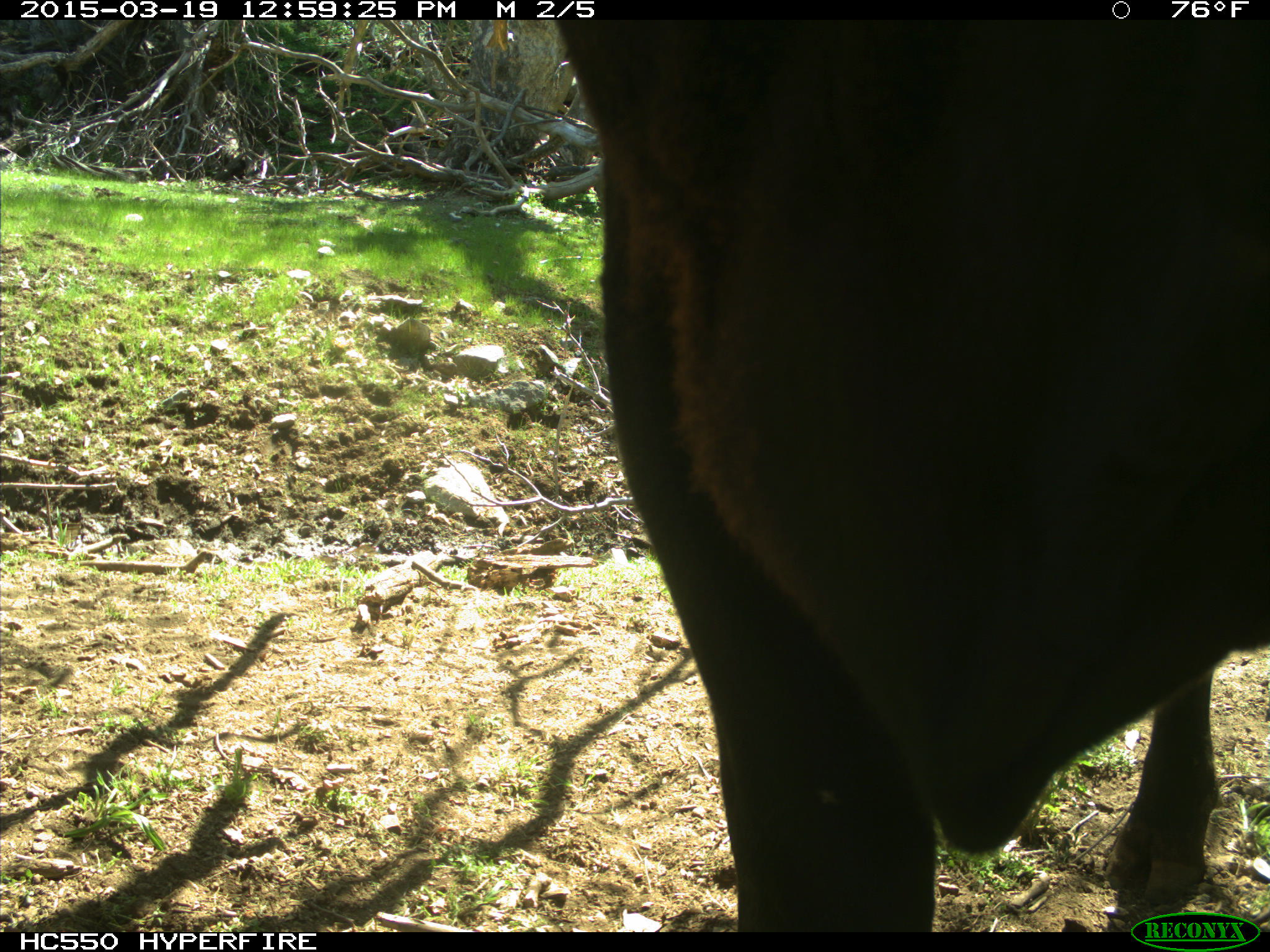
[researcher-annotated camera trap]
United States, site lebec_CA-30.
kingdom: Animalia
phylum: Chordata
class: Mammalia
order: Artiodactyla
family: Bovidae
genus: Bos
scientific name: Bos taurus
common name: domestic cow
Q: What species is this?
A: Bos taurus (domestic cow).